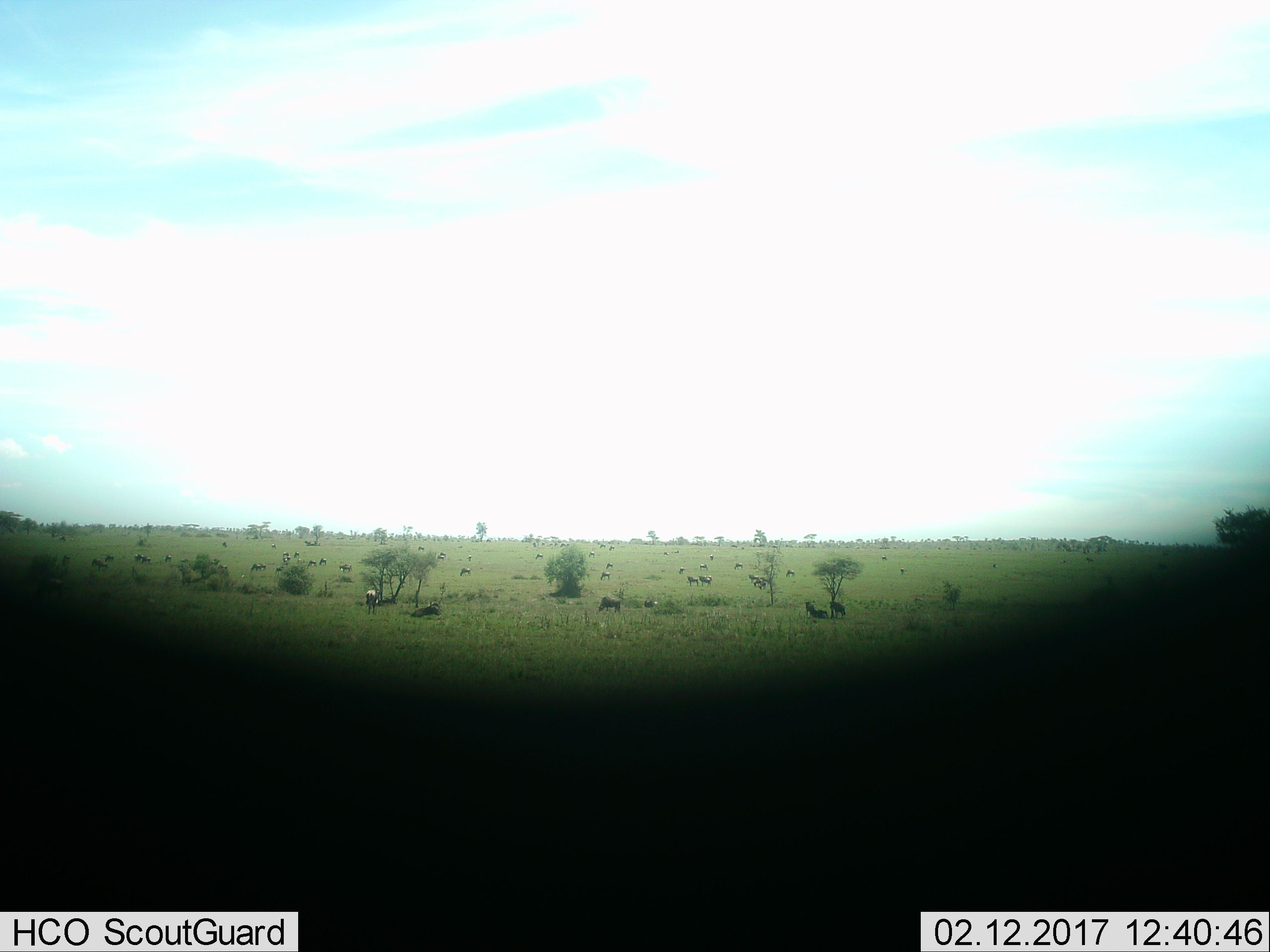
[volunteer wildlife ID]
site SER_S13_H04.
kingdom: Animalia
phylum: Chordata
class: Mammalia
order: Artiodactyla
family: Bovidae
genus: Connochaetes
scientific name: Connochaetes taurinus taurinus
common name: blue wildebeest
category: wildebeestblue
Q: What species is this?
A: Wildebeestblue (blue wildebeest) (Connochaetes taurinus taurinus).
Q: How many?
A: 11-50.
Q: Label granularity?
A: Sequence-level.